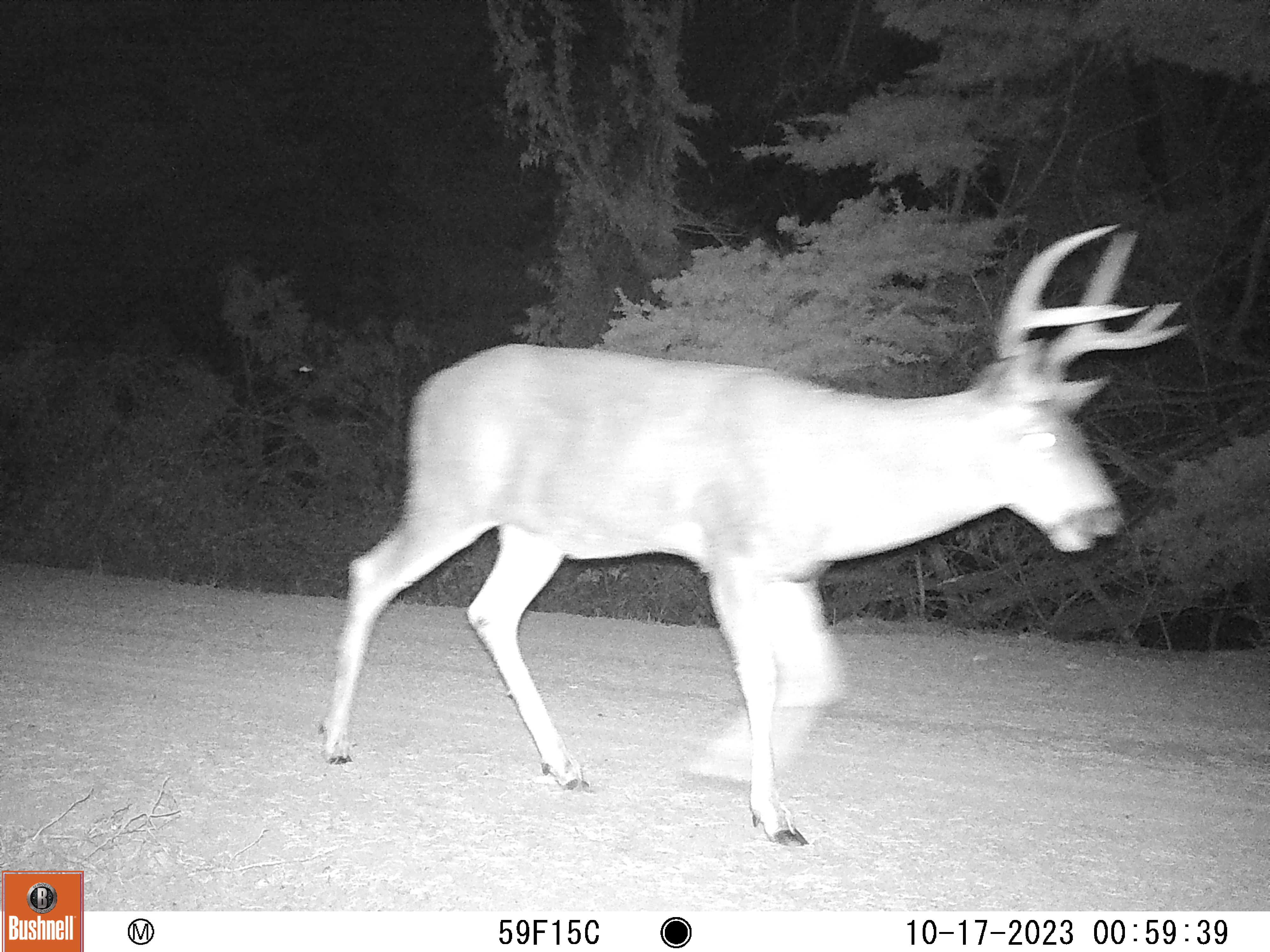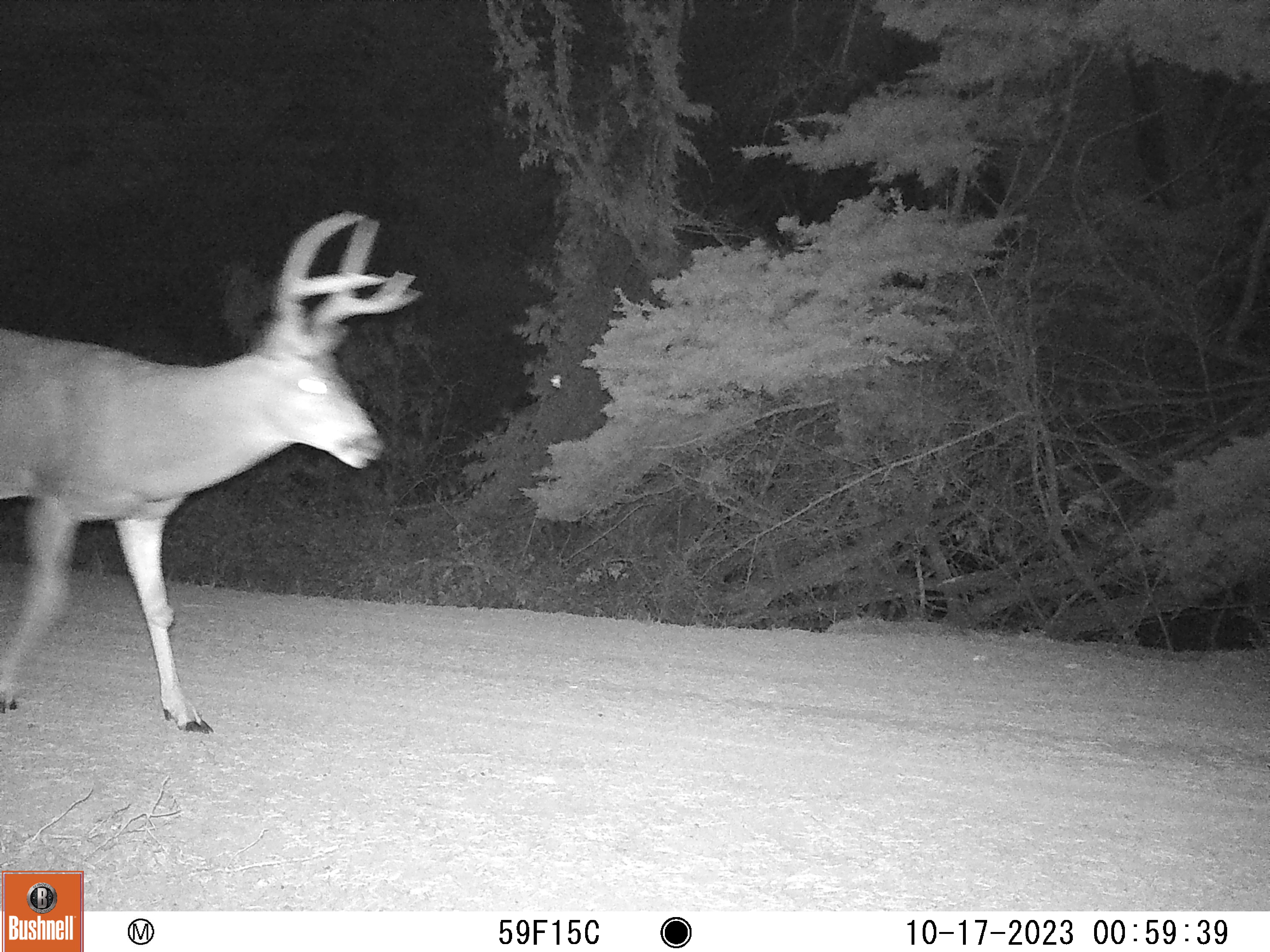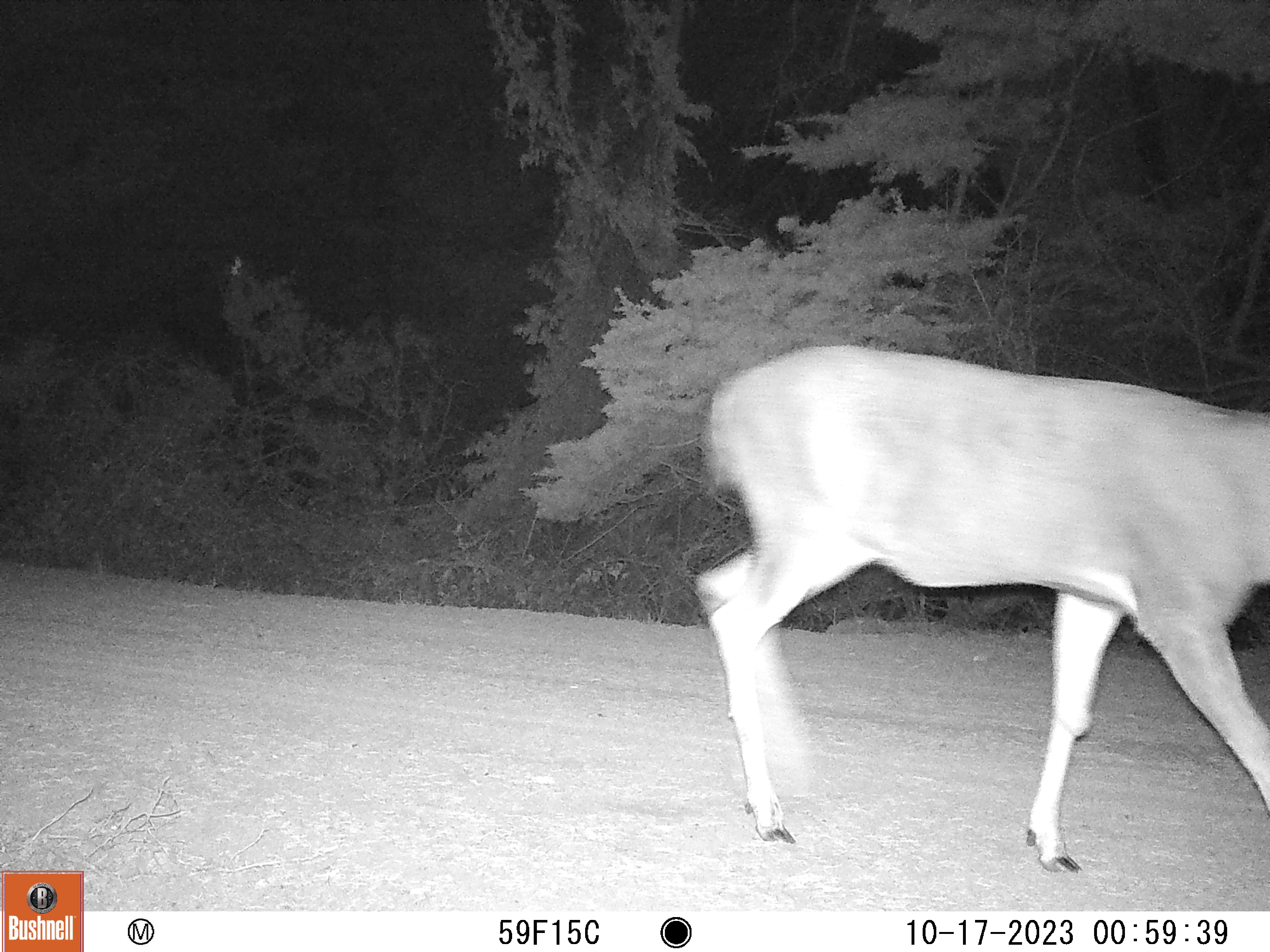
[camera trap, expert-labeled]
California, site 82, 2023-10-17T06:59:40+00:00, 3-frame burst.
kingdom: Animalia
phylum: Chordata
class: Mammalia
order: Artiodactyla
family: Cervidae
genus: Odocoileus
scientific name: Odocoileus hemionus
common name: mule deer